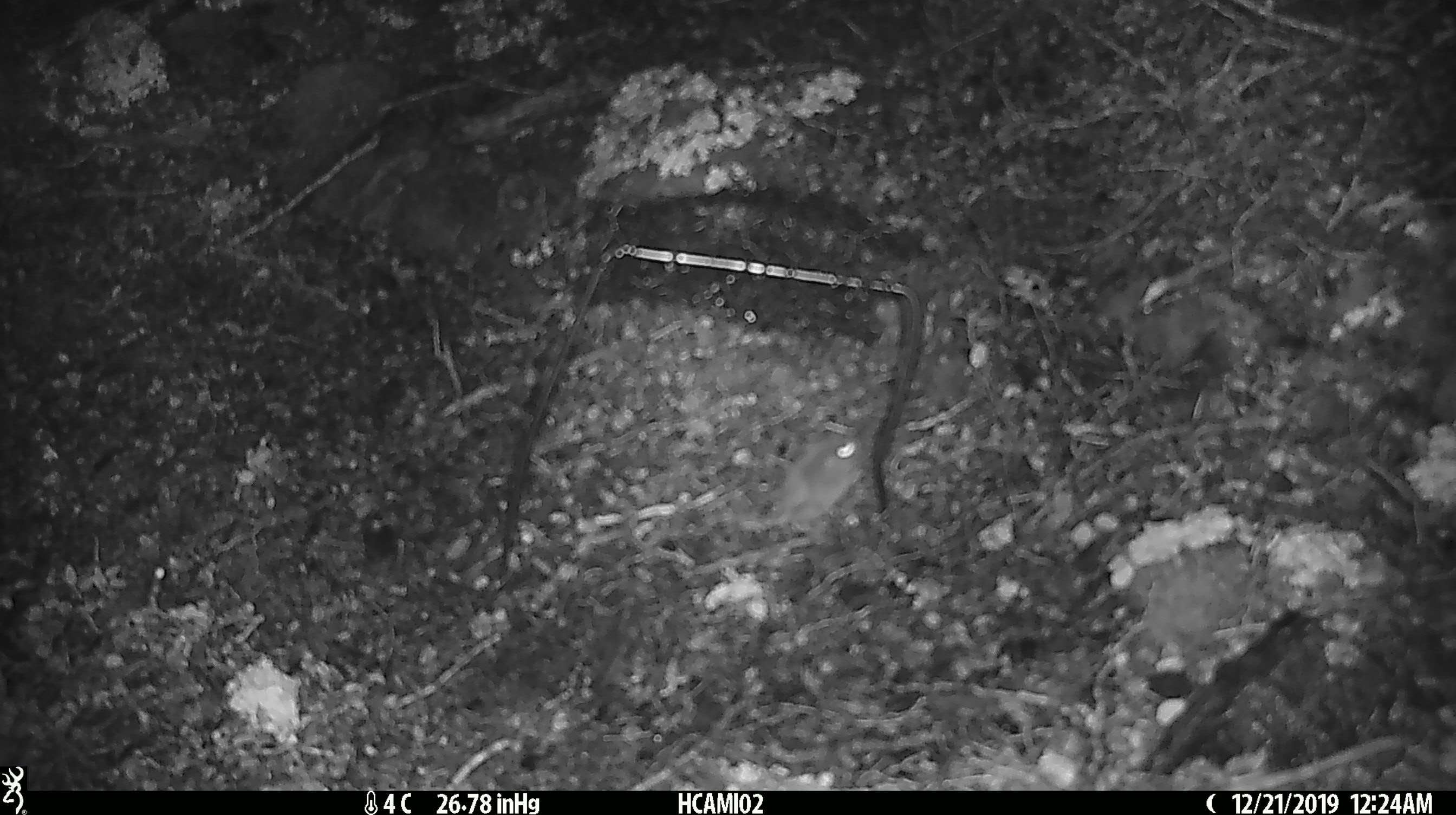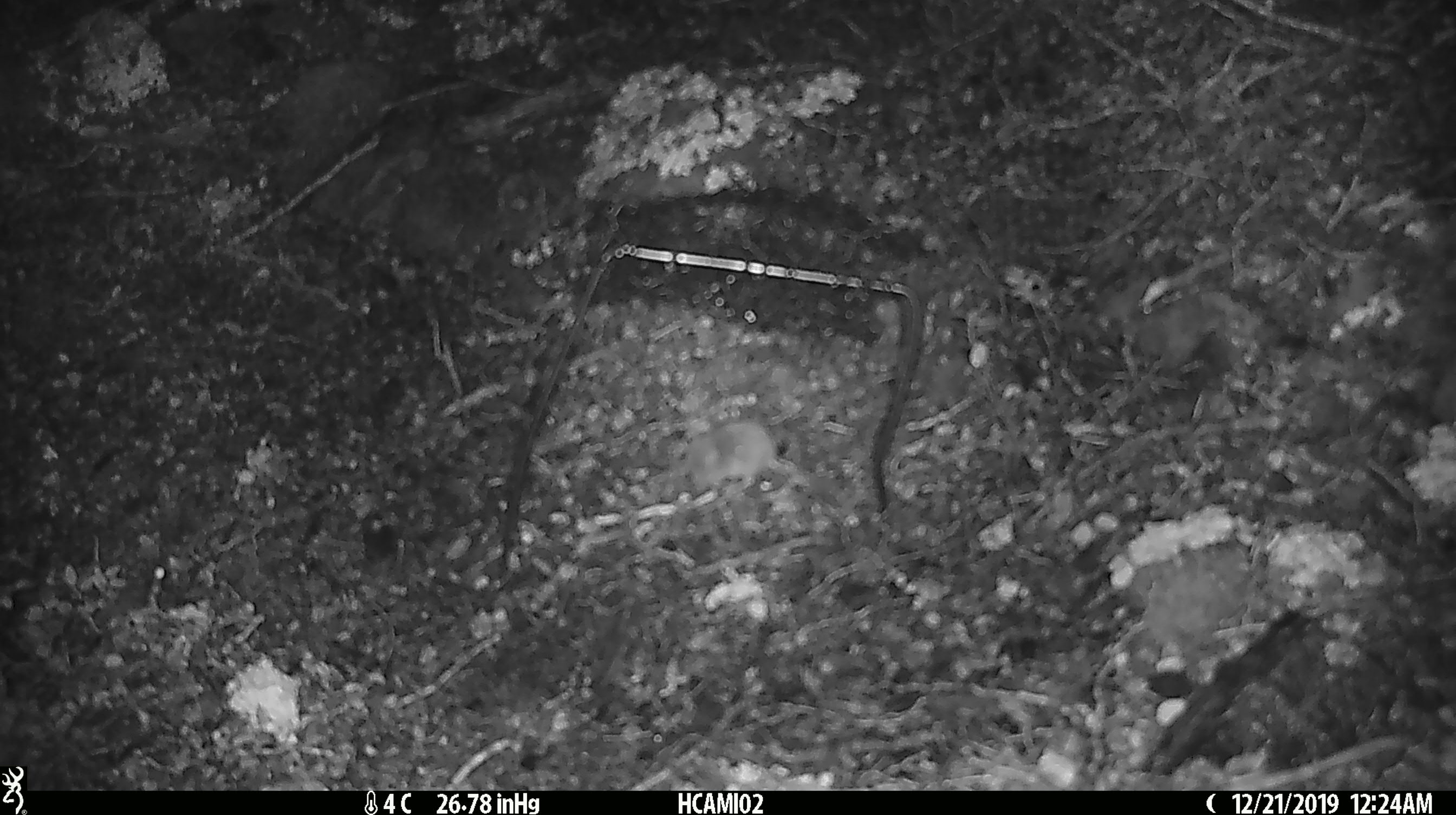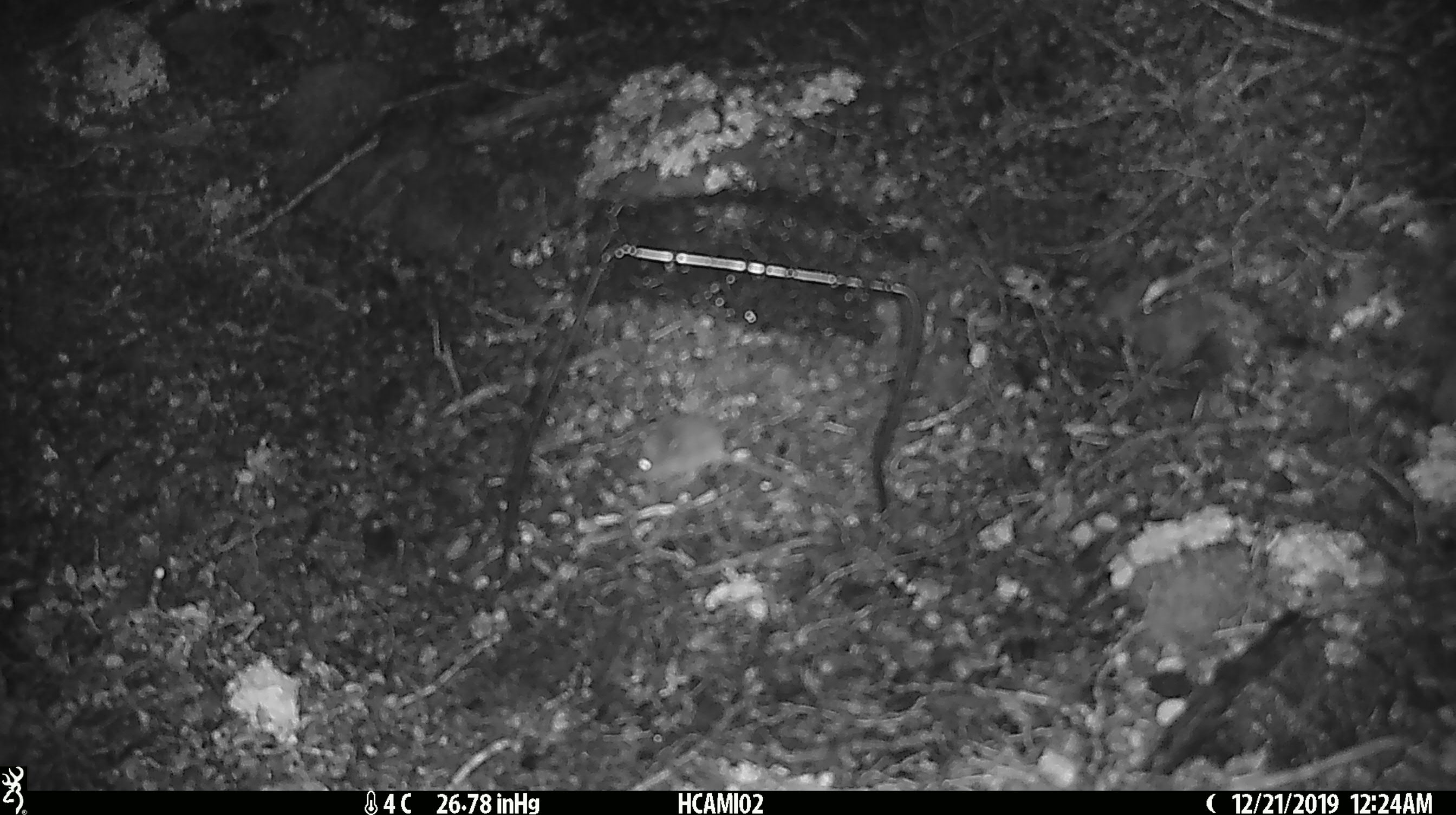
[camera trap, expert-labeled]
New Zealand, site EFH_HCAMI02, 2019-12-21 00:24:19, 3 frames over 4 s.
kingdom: Animalia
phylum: Chordata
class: Mammalia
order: Rodentia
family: Muridae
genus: Mus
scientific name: Mus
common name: mouse